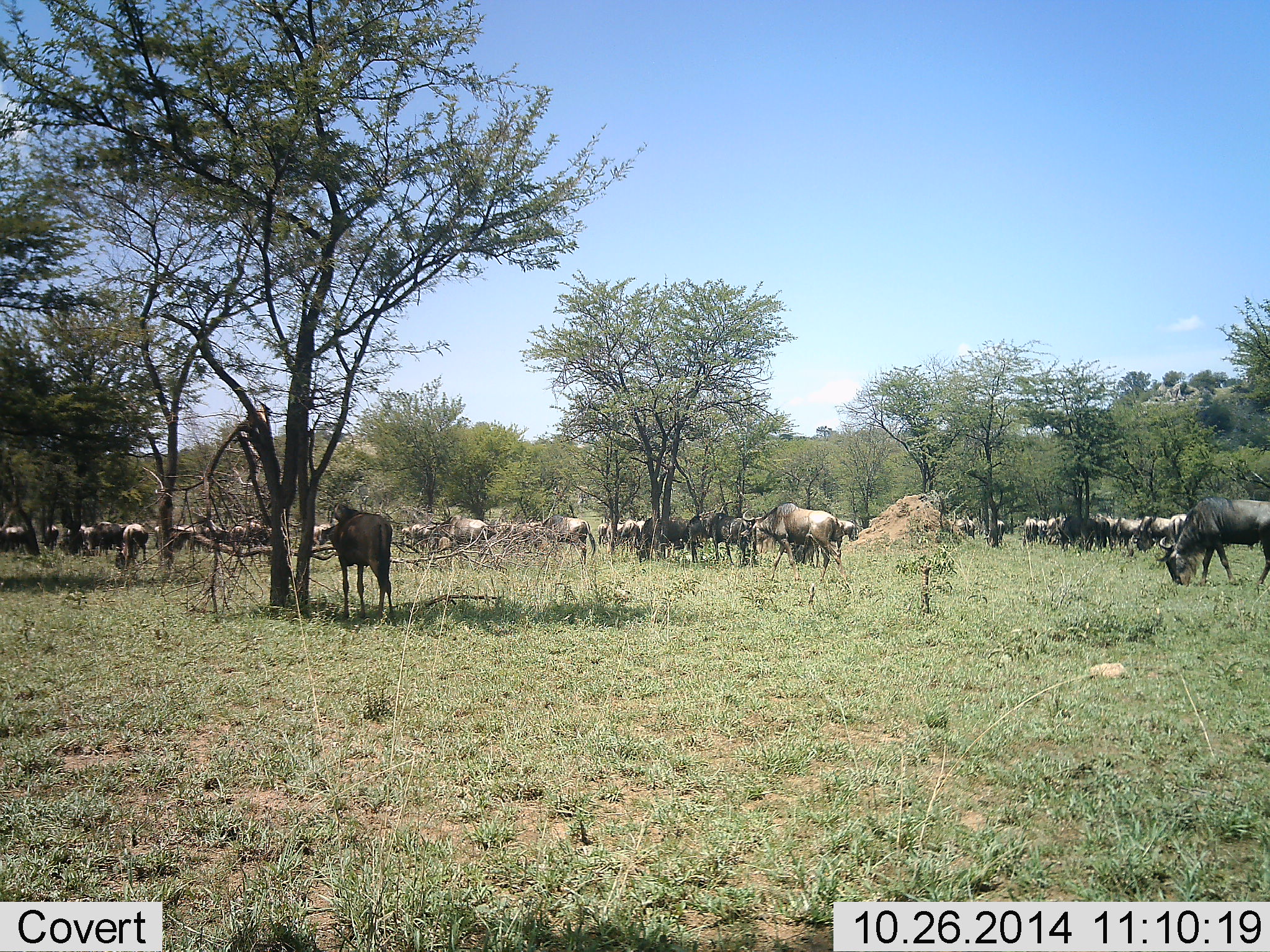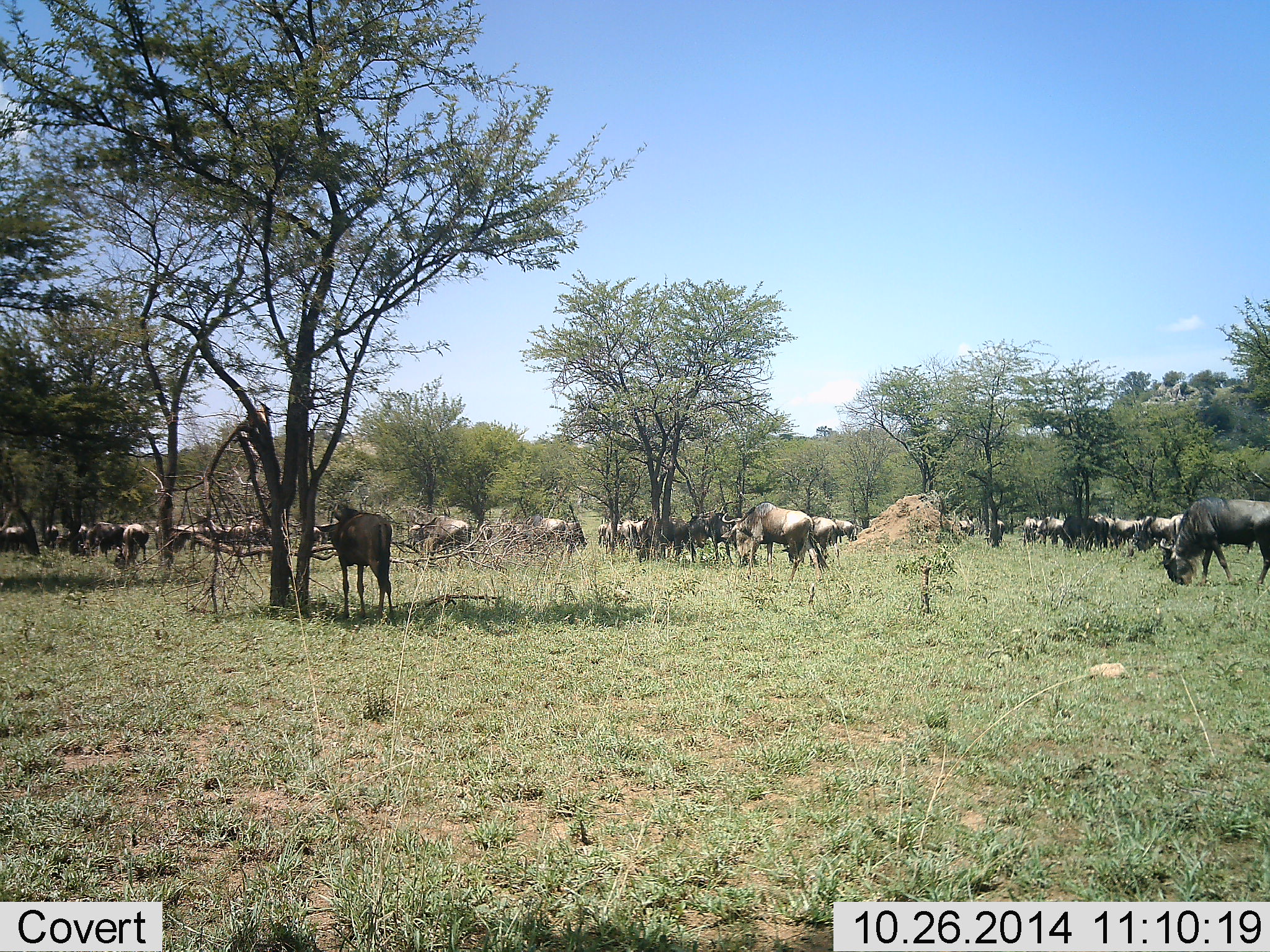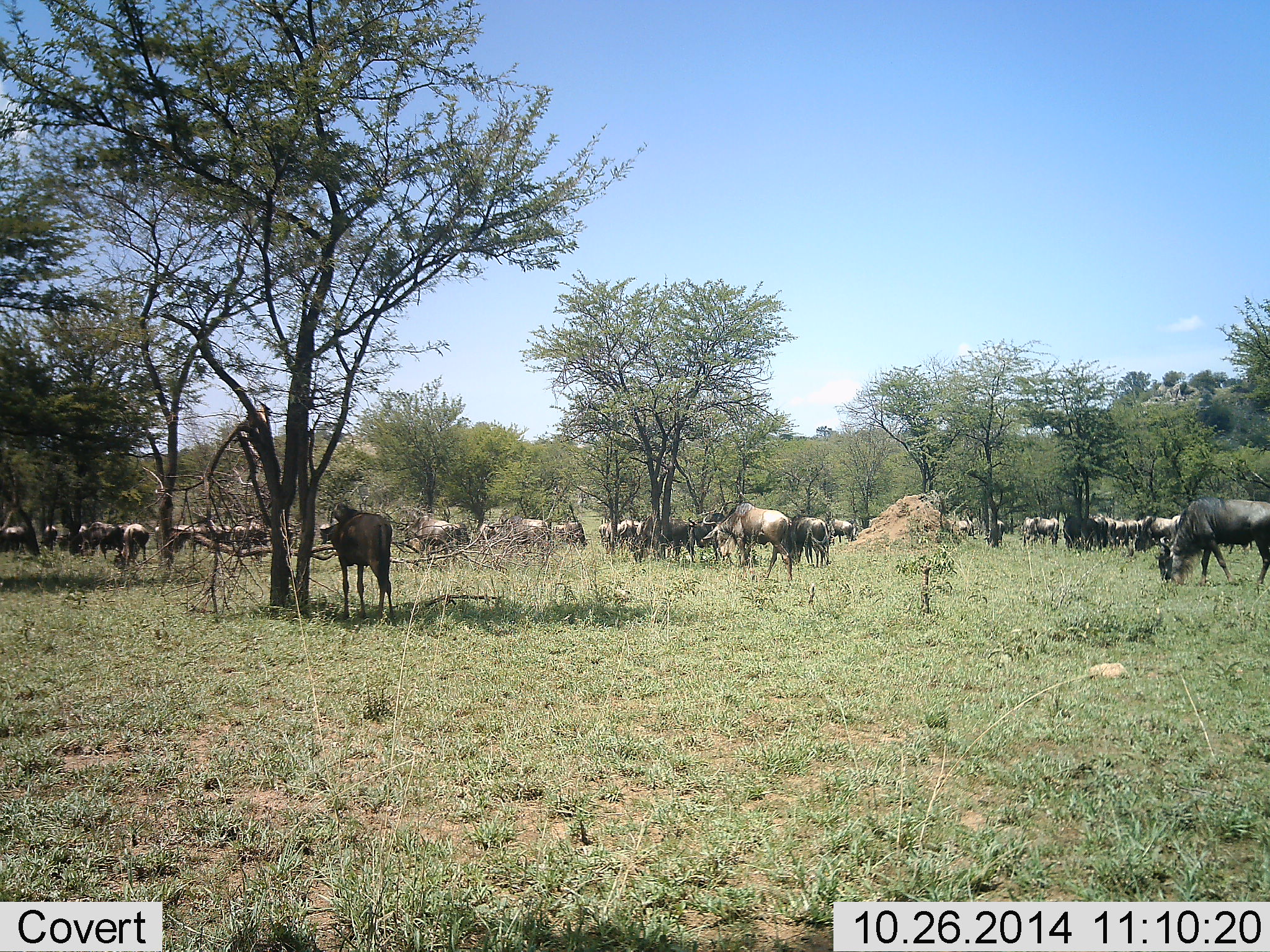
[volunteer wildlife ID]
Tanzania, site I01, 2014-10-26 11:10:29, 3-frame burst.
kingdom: Animalia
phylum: Chordata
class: Mammalia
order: Artiodactyla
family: Bovidae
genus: Connochaetes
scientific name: Connochaetes taurinus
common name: blue wildebeest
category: wildebeest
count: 11-50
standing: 70%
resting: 0%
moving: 70%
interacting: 0%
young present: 0%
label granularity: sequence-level